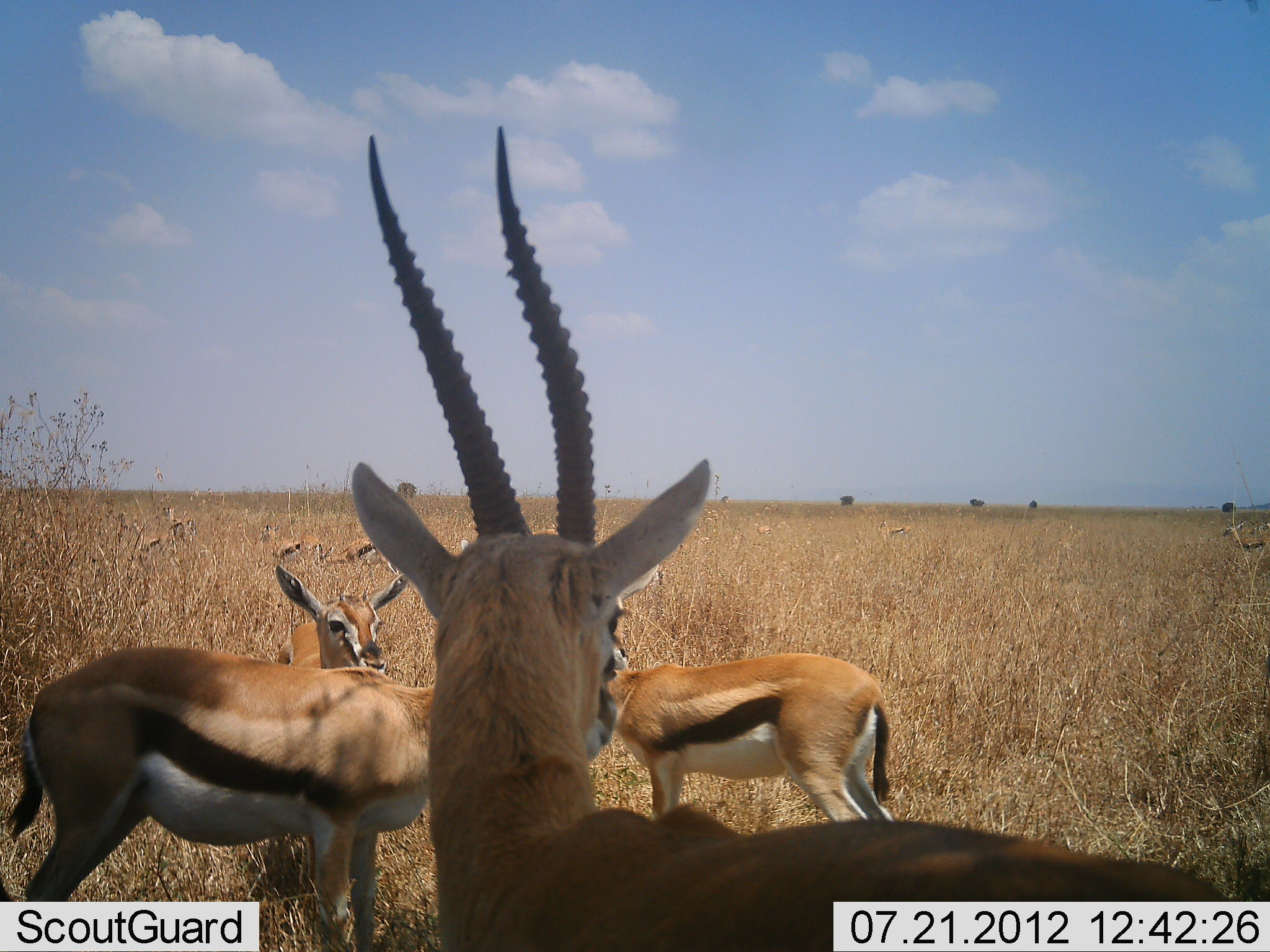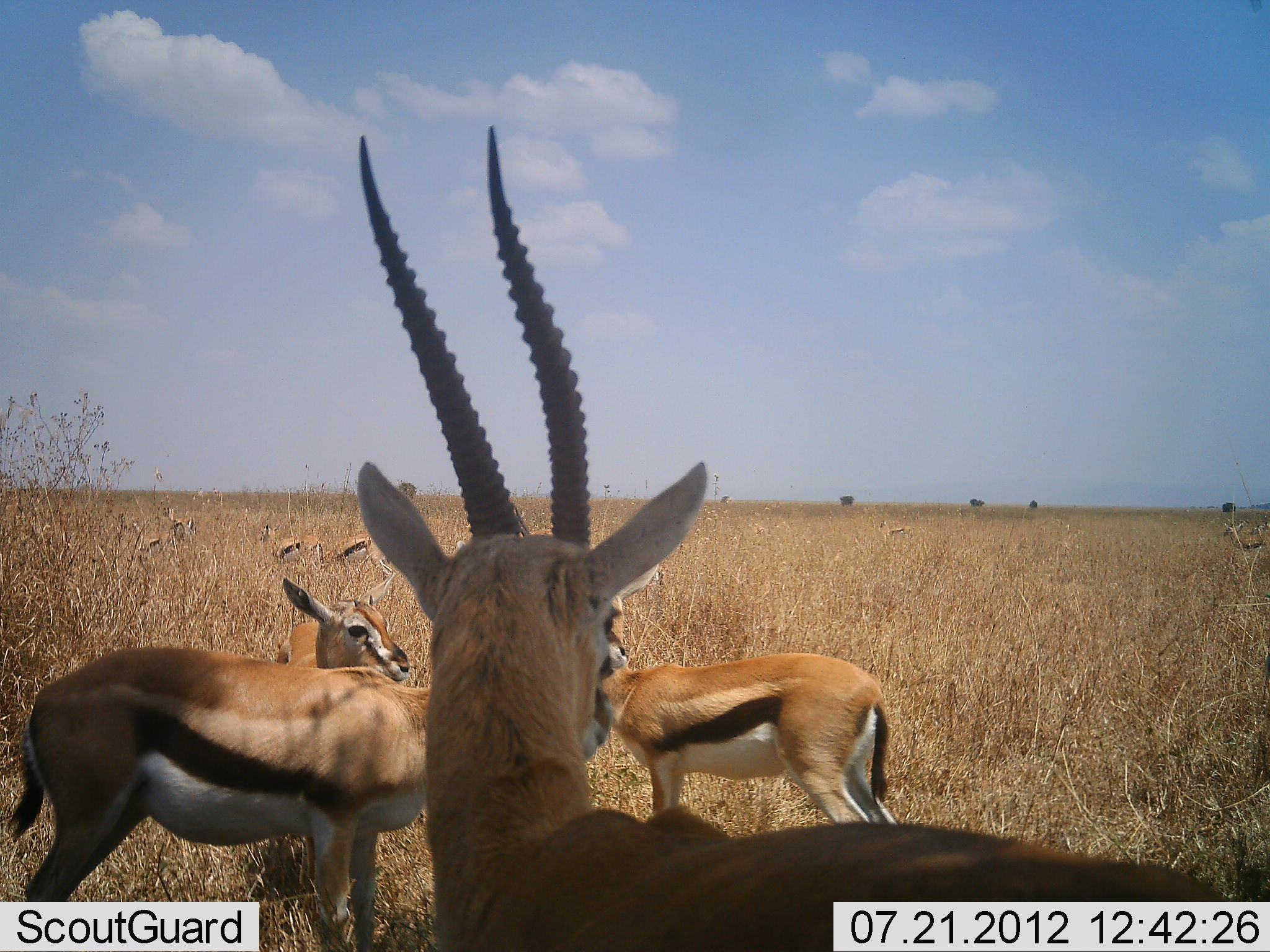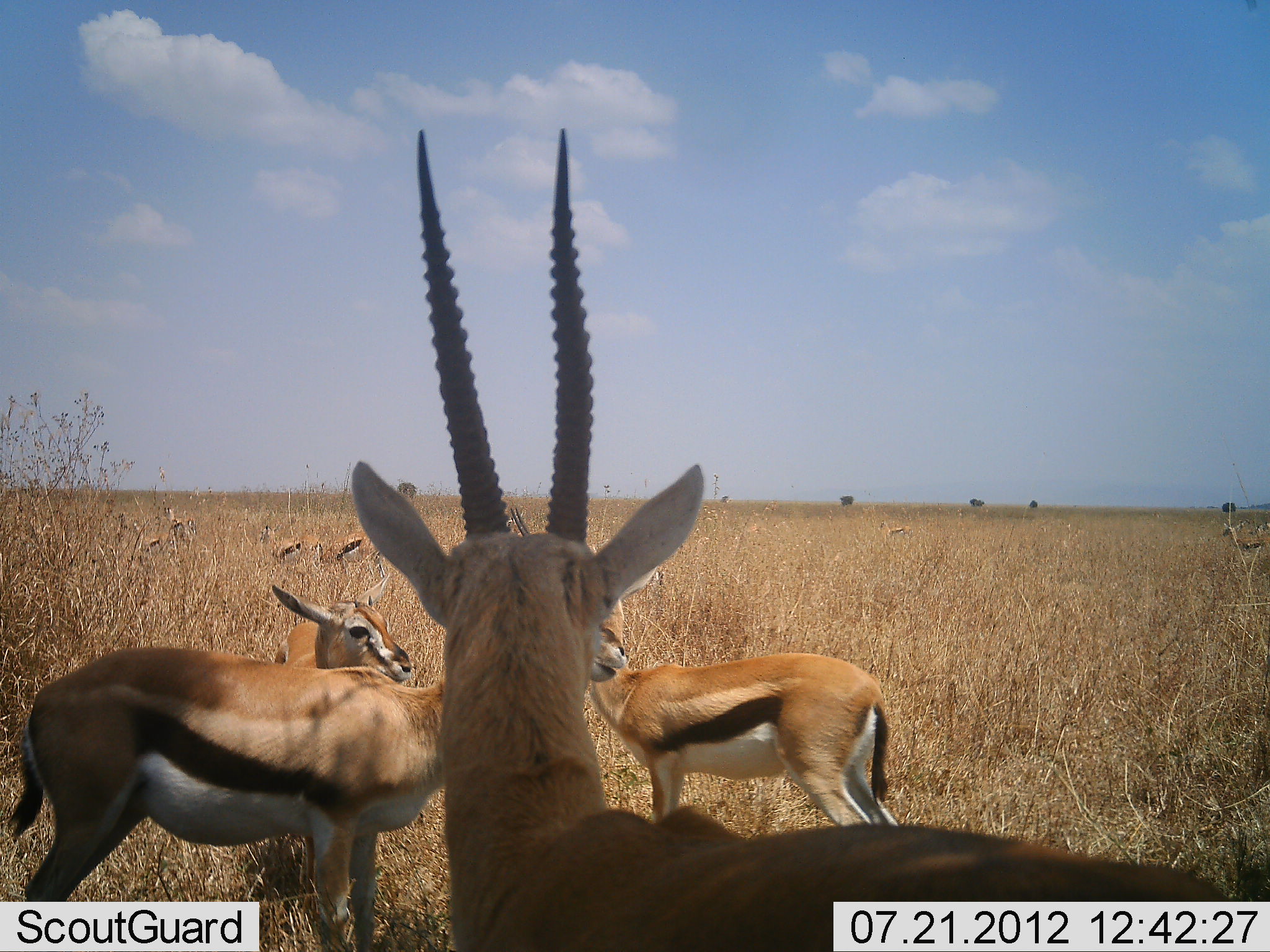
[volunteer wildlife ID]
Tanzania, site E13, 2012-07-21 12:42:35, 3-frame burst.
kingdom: Animalia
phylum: Chordata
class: Mammalia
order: Artiodactyla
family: Bovidae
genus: Eudorcas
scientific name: Eudorcas thomsonii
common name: thomson's gazelle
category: gazellethomsons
Gazellethomsons (thomson's gazelle) (Eudorcas thomsonii), count 8. Behavior (volunteer vote fractions): standing 100%, resting 18%, moving 0%, interacting 0%. Young present (vote fraction): 9%. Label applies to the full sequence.